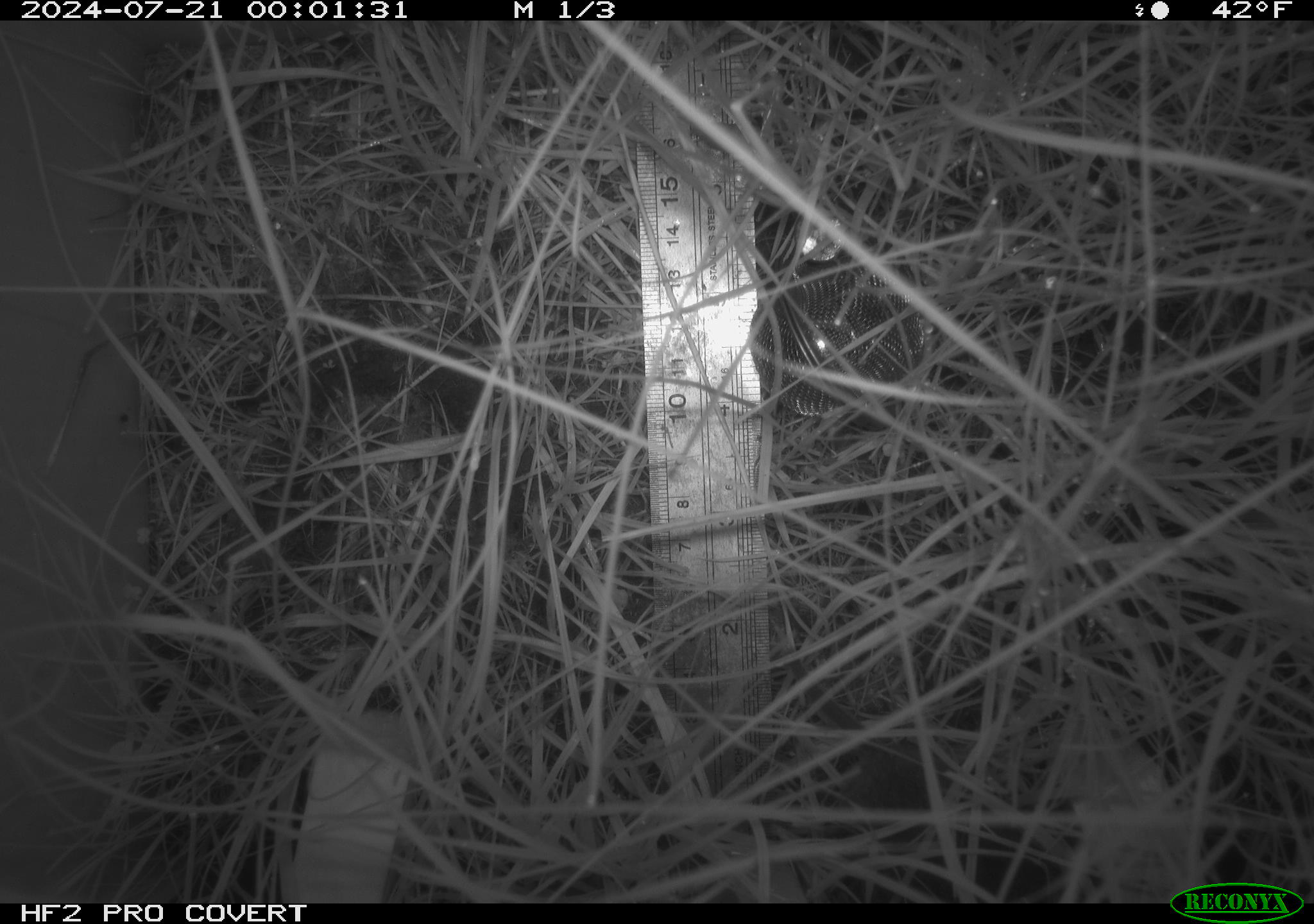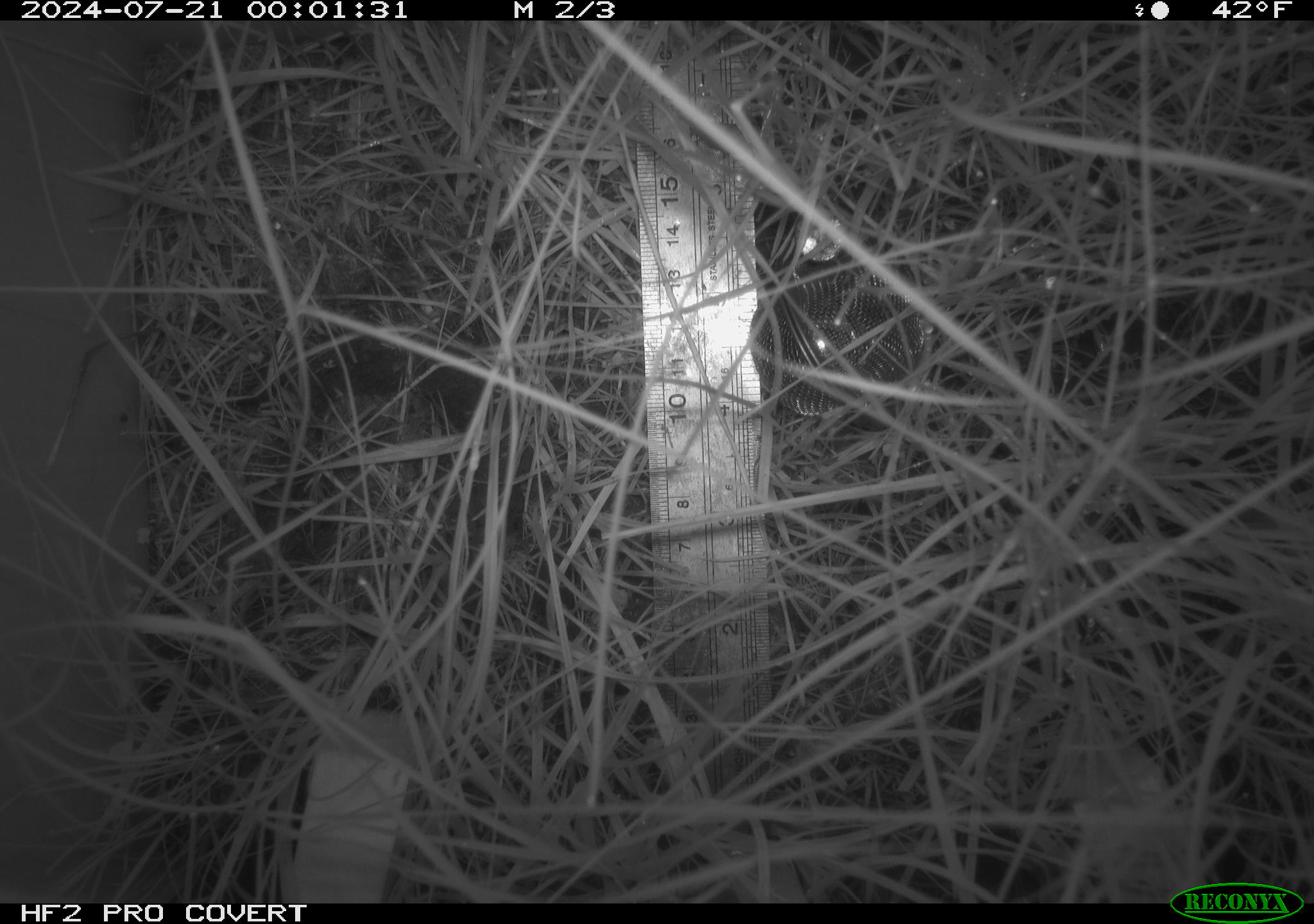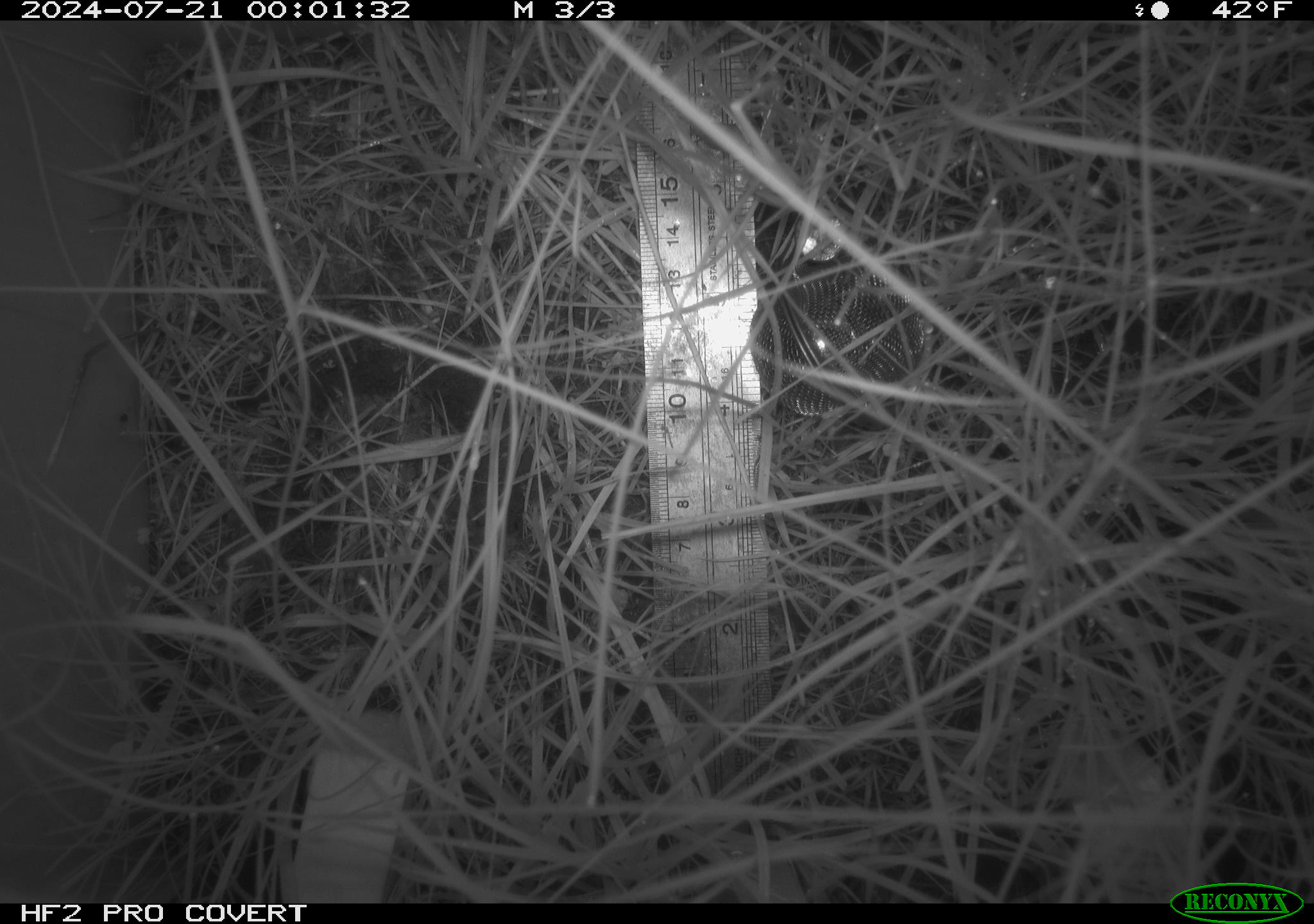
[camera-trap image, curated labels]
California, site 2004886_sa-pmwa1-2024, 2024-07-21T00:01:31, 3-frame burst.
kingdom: Animalia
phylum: Chordata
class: Mammalia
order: Rodentia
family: Cricetidae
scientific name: Arvicolinae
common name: voles, lemmings, and muskrats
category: arvicolinae subfamily